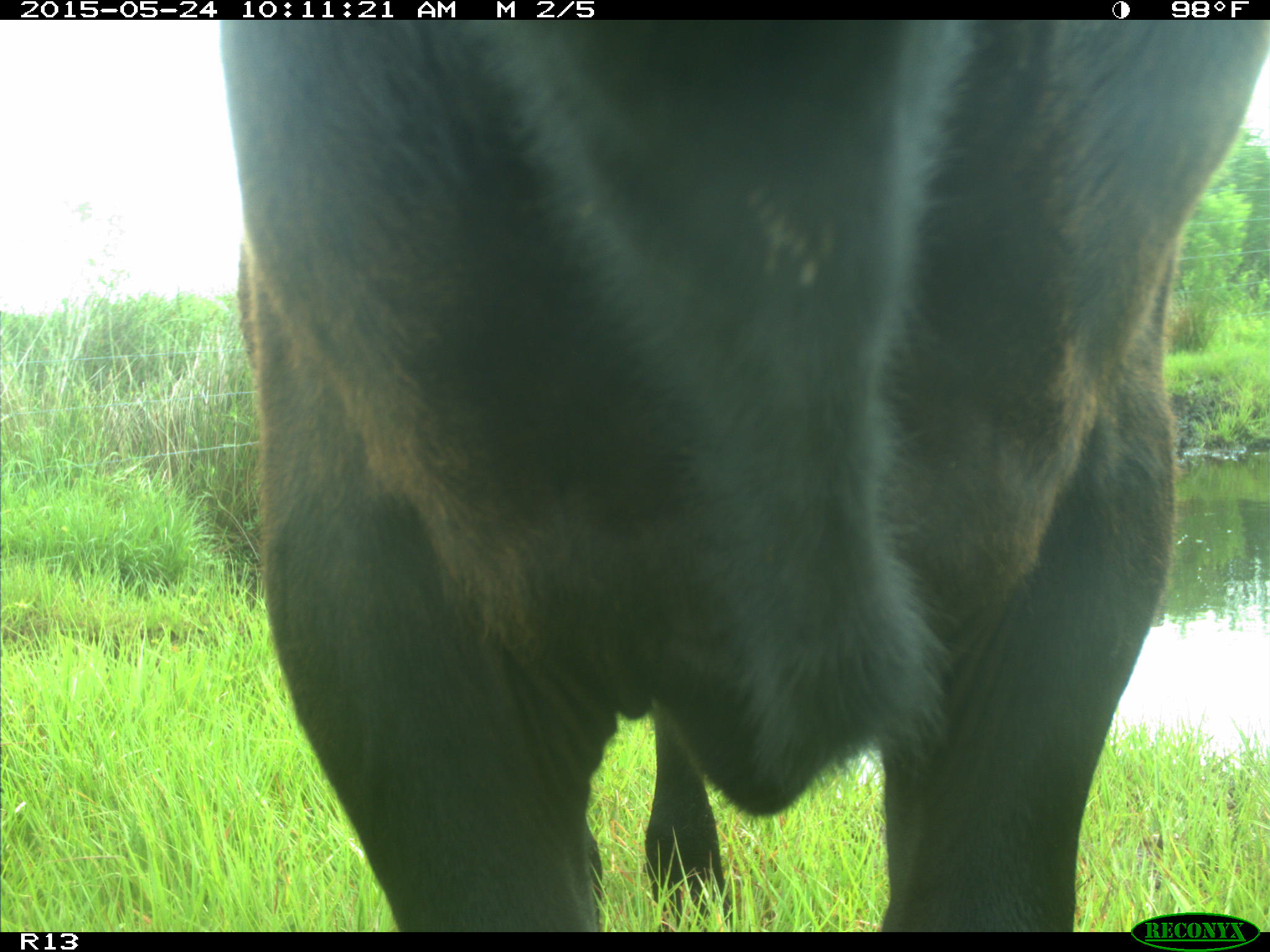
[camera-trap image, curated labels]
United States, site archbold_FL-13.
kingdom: Animalia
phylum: Chordata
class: Mammalia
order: Artiodactyla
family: Bovidae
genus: Bos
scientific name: Bos taurus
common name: domestic cow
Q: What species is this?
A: Bos taurus (domestic cow).